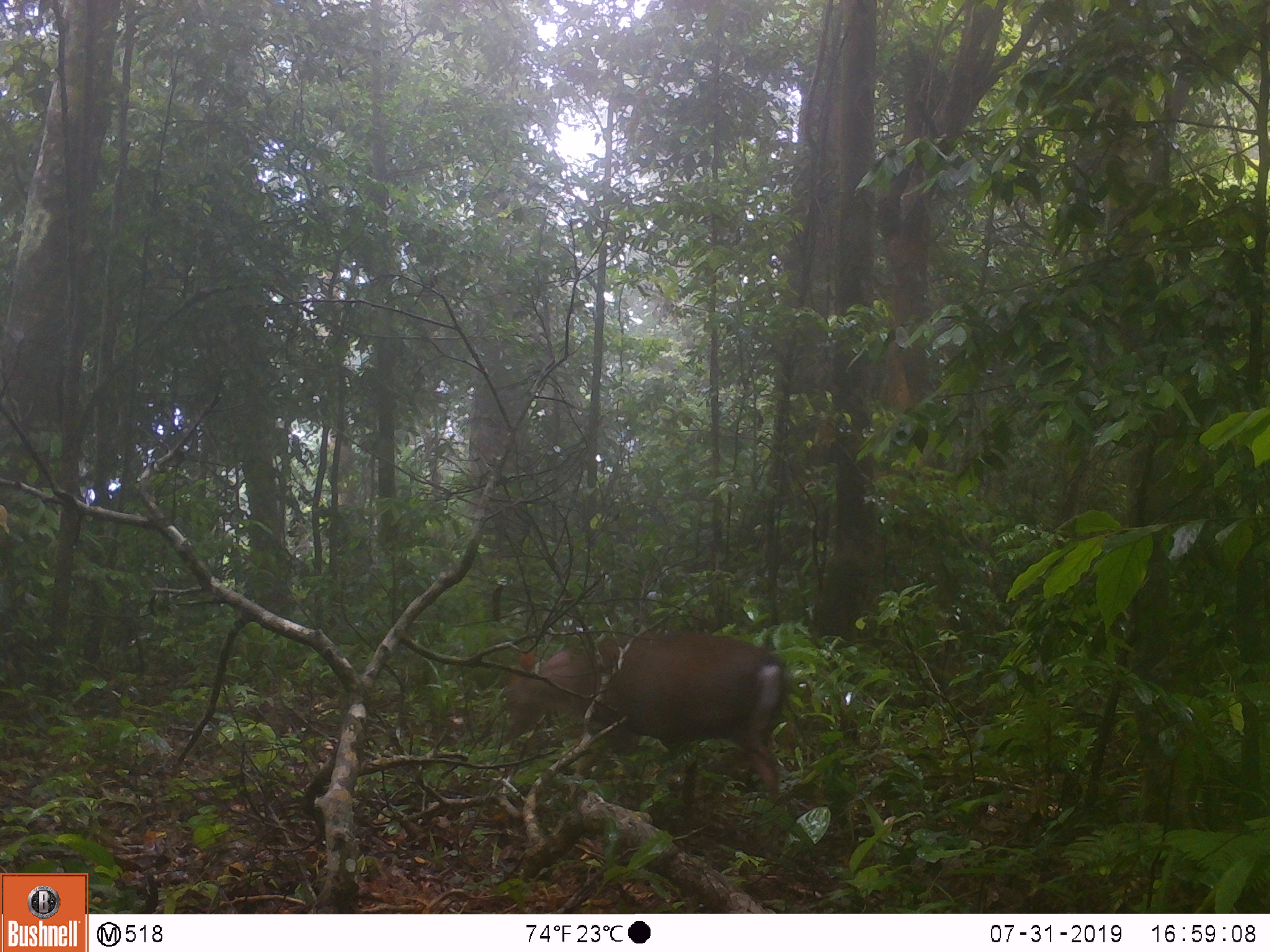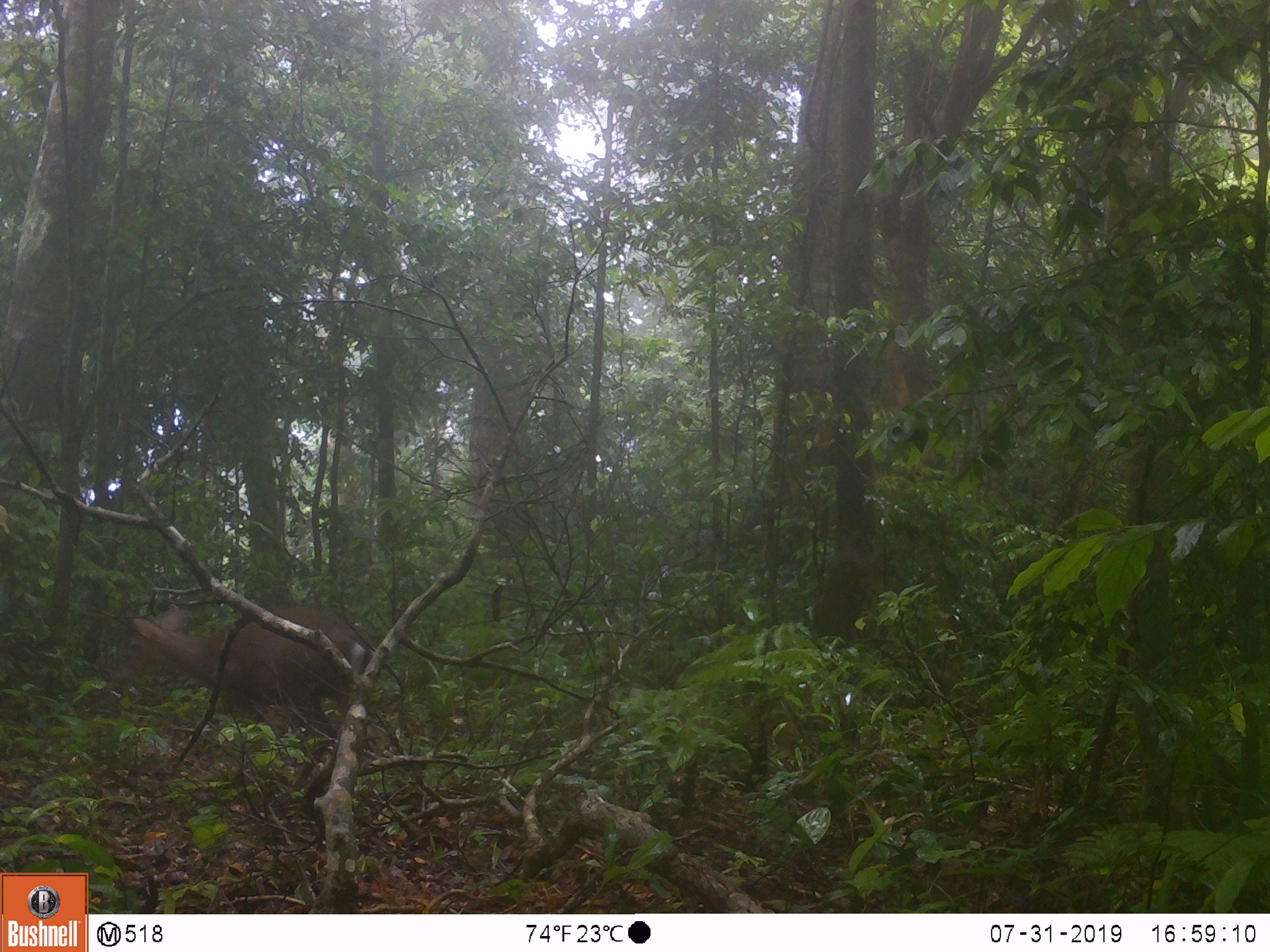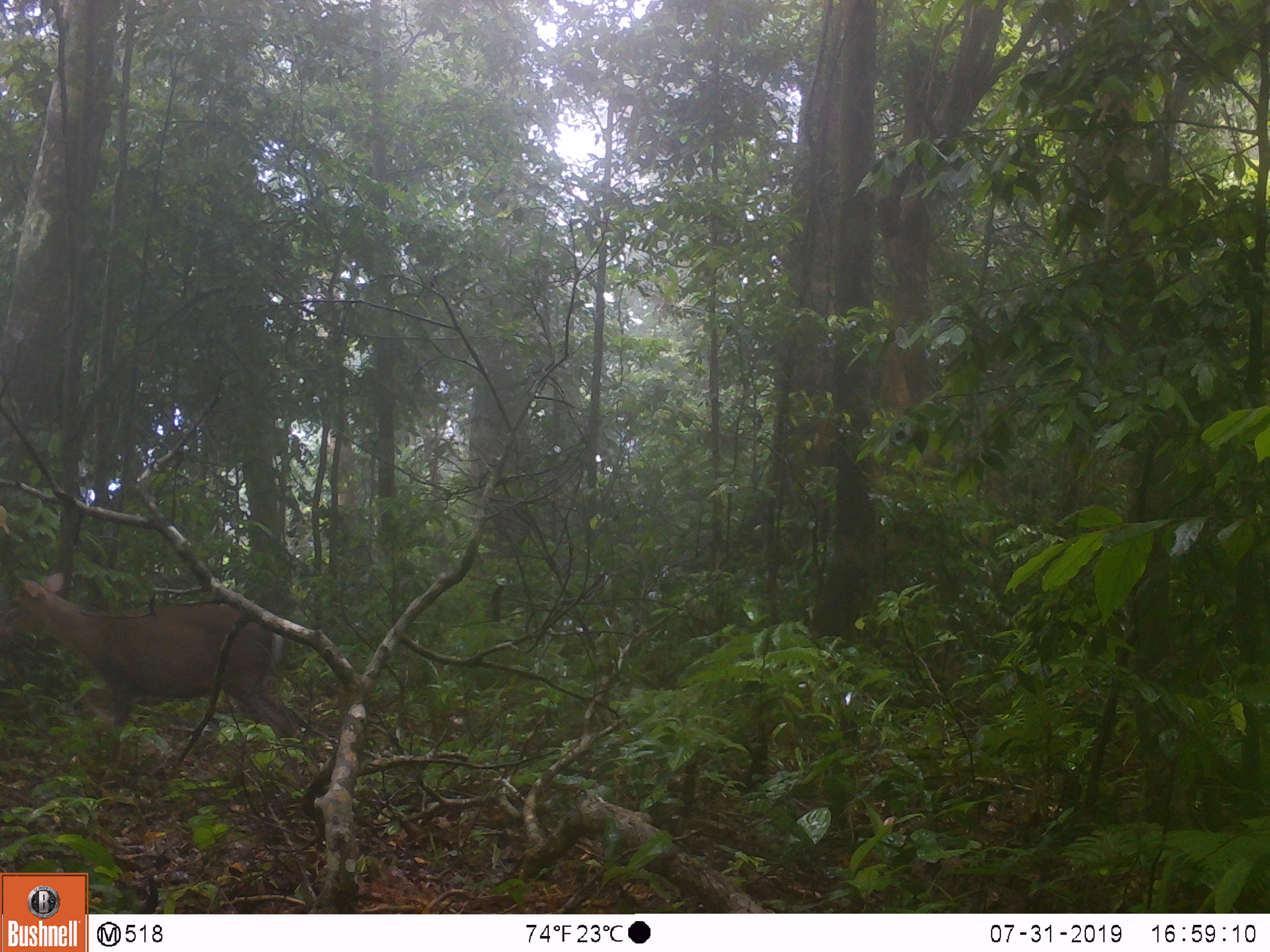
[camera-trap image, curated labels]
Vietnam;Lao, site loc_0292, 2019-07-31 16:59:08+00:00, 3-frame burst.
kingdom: Animalia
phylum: Chordata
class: Mammalia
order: Artiodactyla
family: Cervidae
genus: Muntiacus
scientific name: Muntiacus rooseveltorum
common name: roosevelt's muntjac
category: roosevelts muntjac group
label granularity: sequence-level